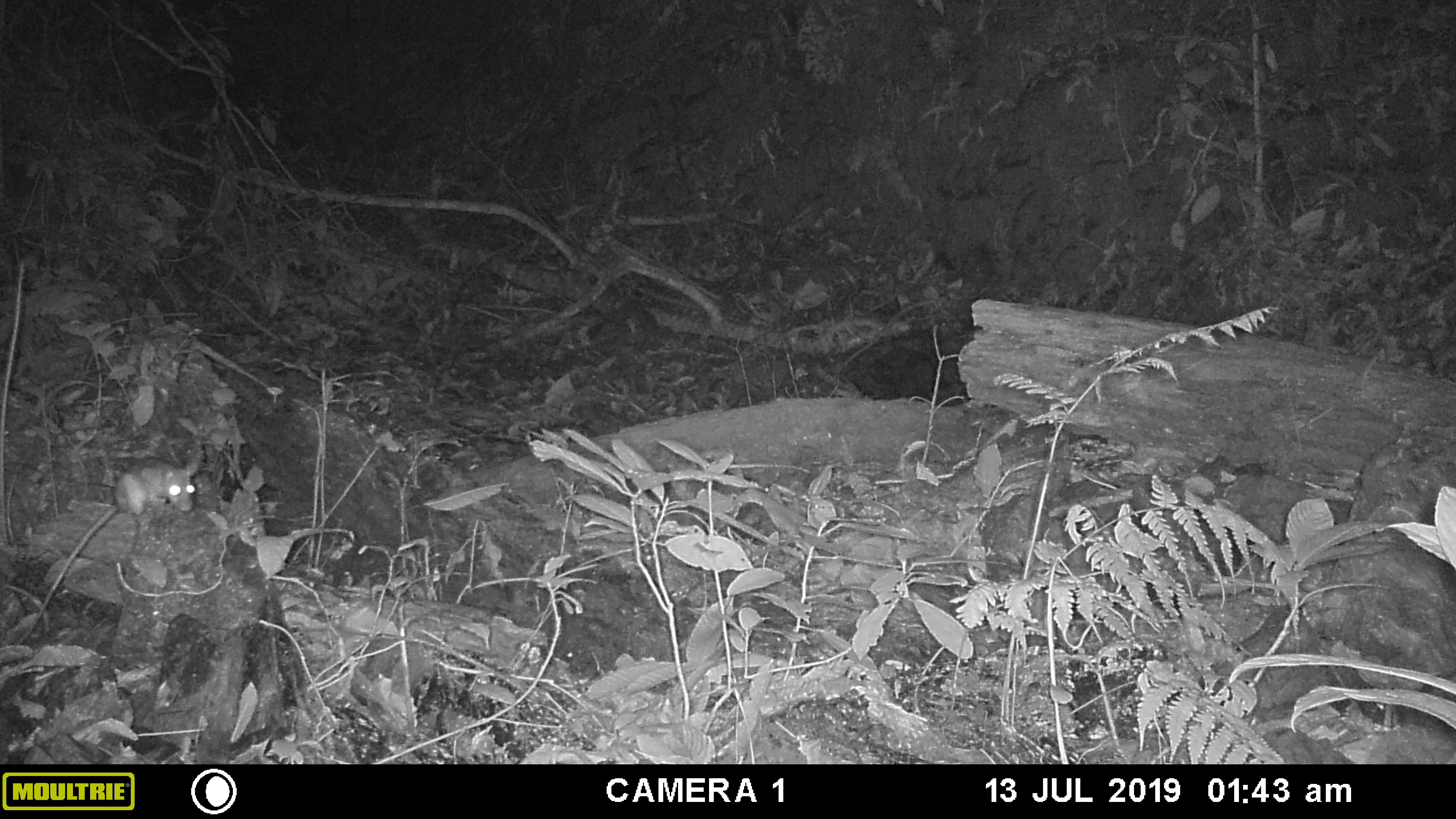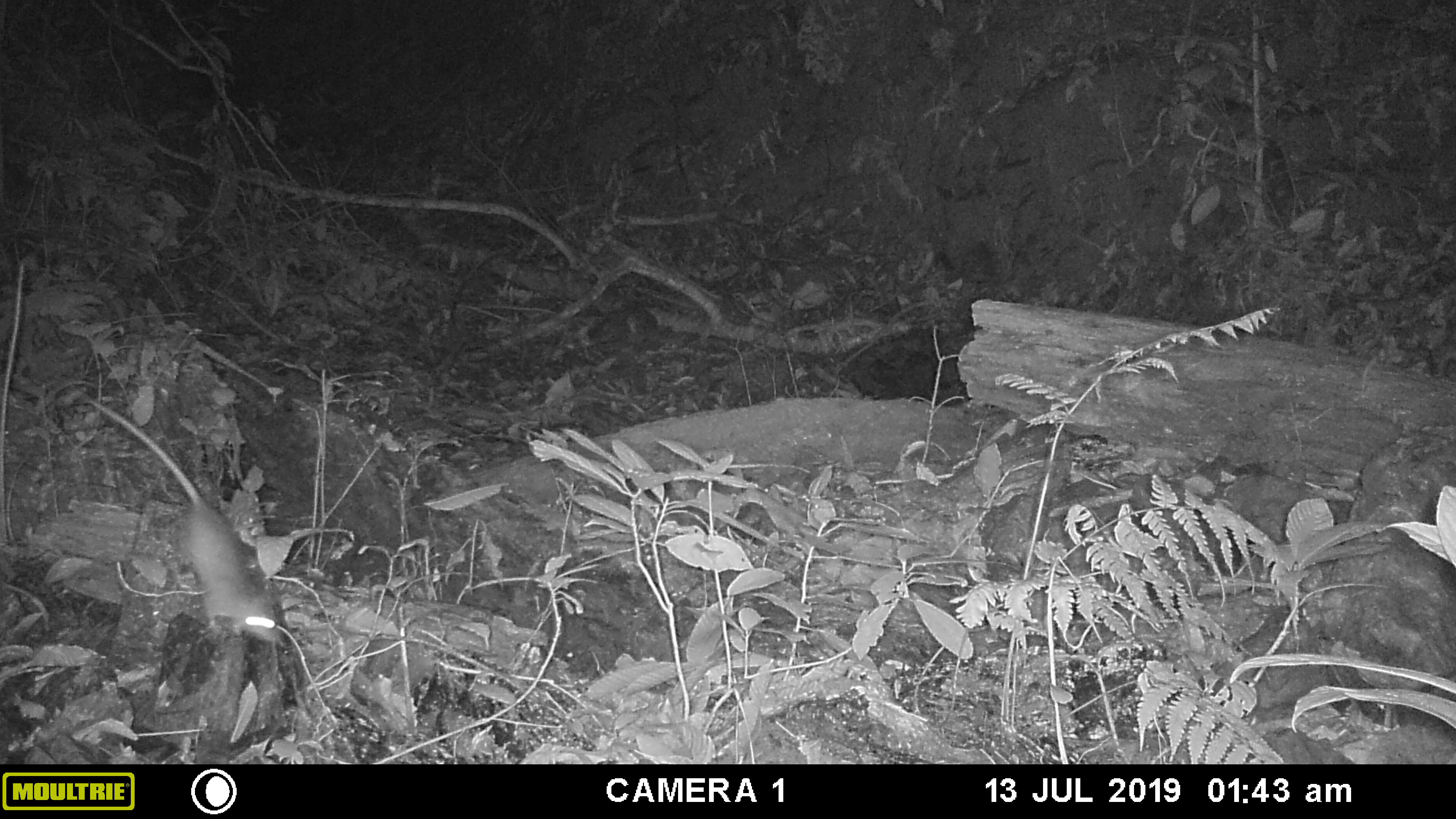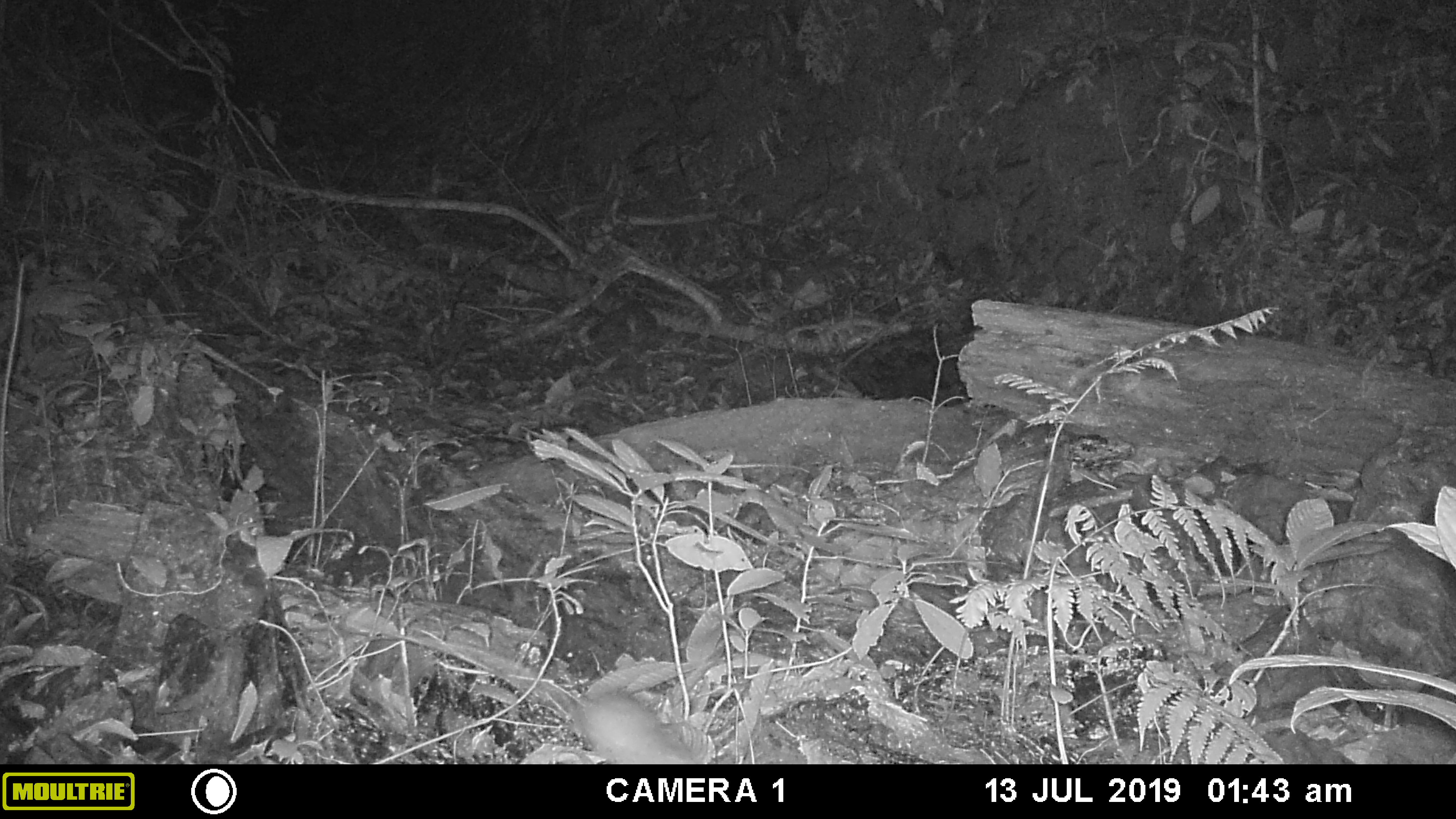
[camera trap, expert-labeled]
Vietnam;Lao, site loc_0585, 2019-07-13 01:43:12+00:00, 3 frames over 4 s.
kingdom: Animalia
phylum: Chordata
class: Mammalia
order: Rodentia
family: Muridae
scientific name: Muridae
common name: old-world mice and rats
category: unidentified murid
Unidentified murid (old-world mice and rats) (Muridae). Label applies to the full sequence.